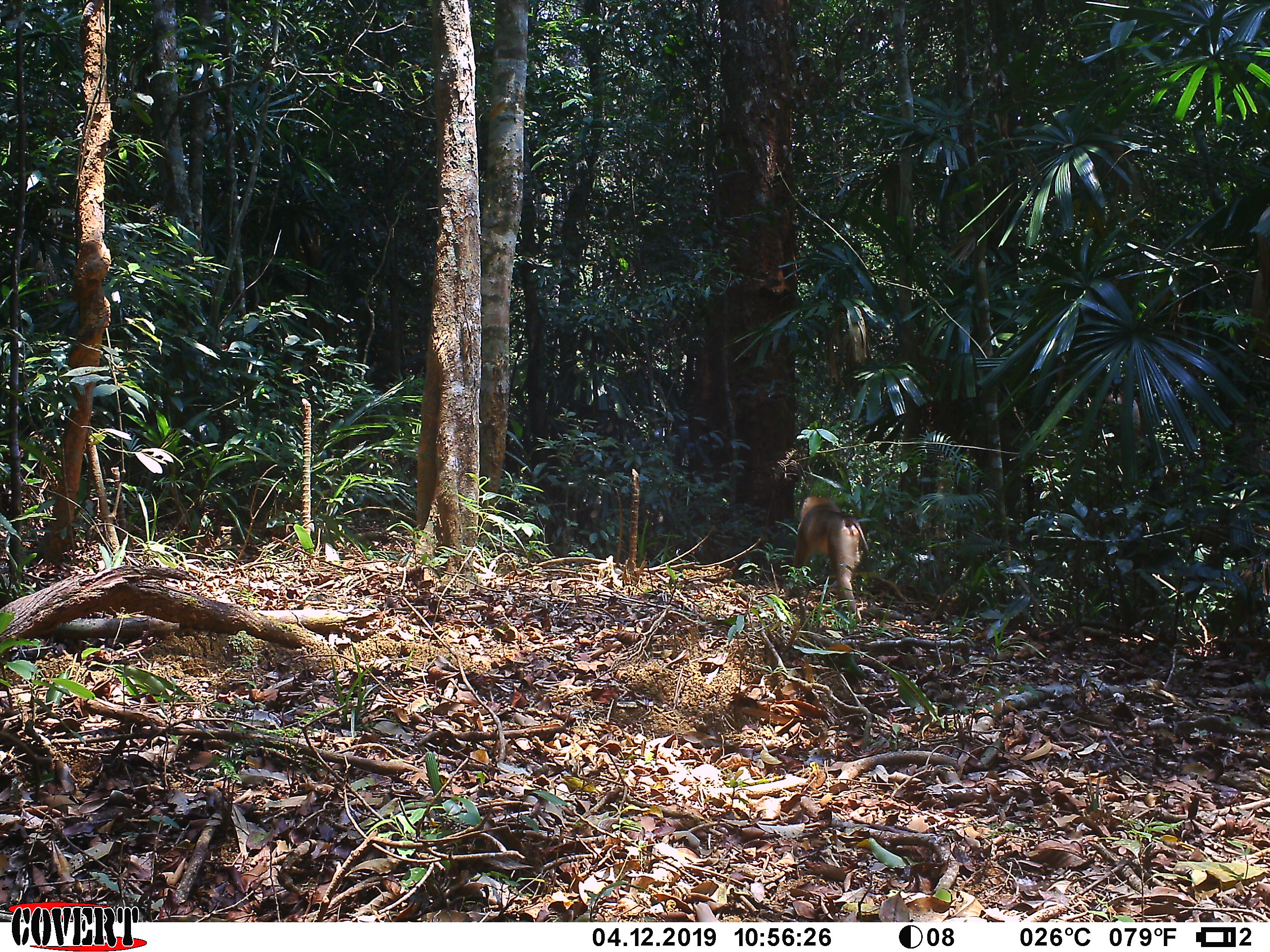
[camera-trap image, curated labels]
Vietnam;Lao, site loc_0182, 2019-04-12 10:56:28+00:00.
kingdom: Animalia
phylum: Chordata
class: Mammalia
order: Primates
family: Cercopithecidae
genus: Macaca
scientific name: Macaca nemestrina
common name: pig-tailed macaque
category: pig tailed macaque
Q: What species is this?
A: Pig tailed macaque (pig-tailed macaque) (Macaca nemestrina).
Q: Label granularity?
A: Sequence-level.